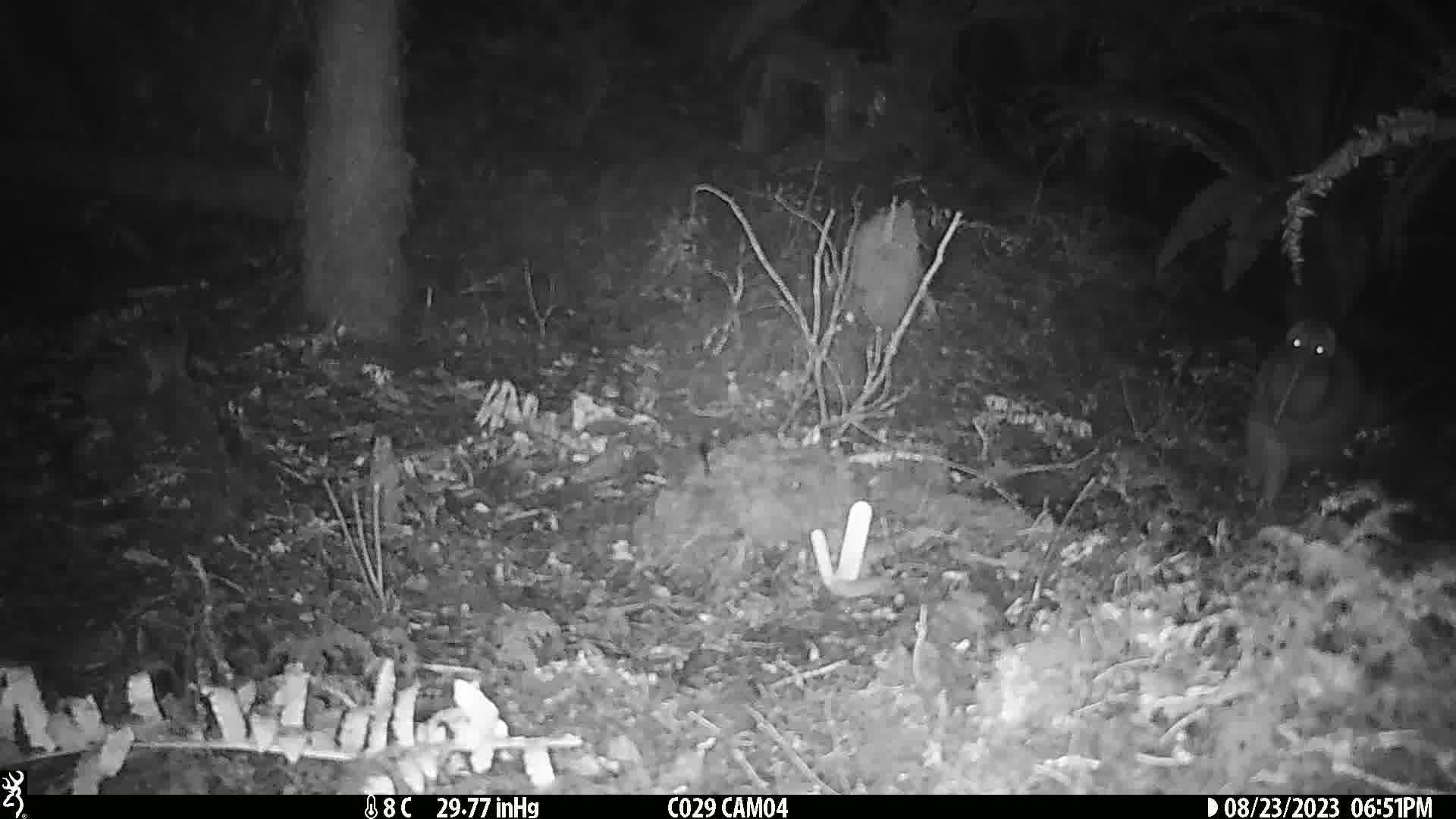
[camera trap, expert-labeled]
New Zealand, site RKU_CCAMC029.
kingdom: Animalia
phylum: Chordata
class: Aves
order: Apterygiformes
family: Apterygidae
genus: Apteryx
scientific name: Apteryx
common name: kiwi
Kiwi (Apteryx).